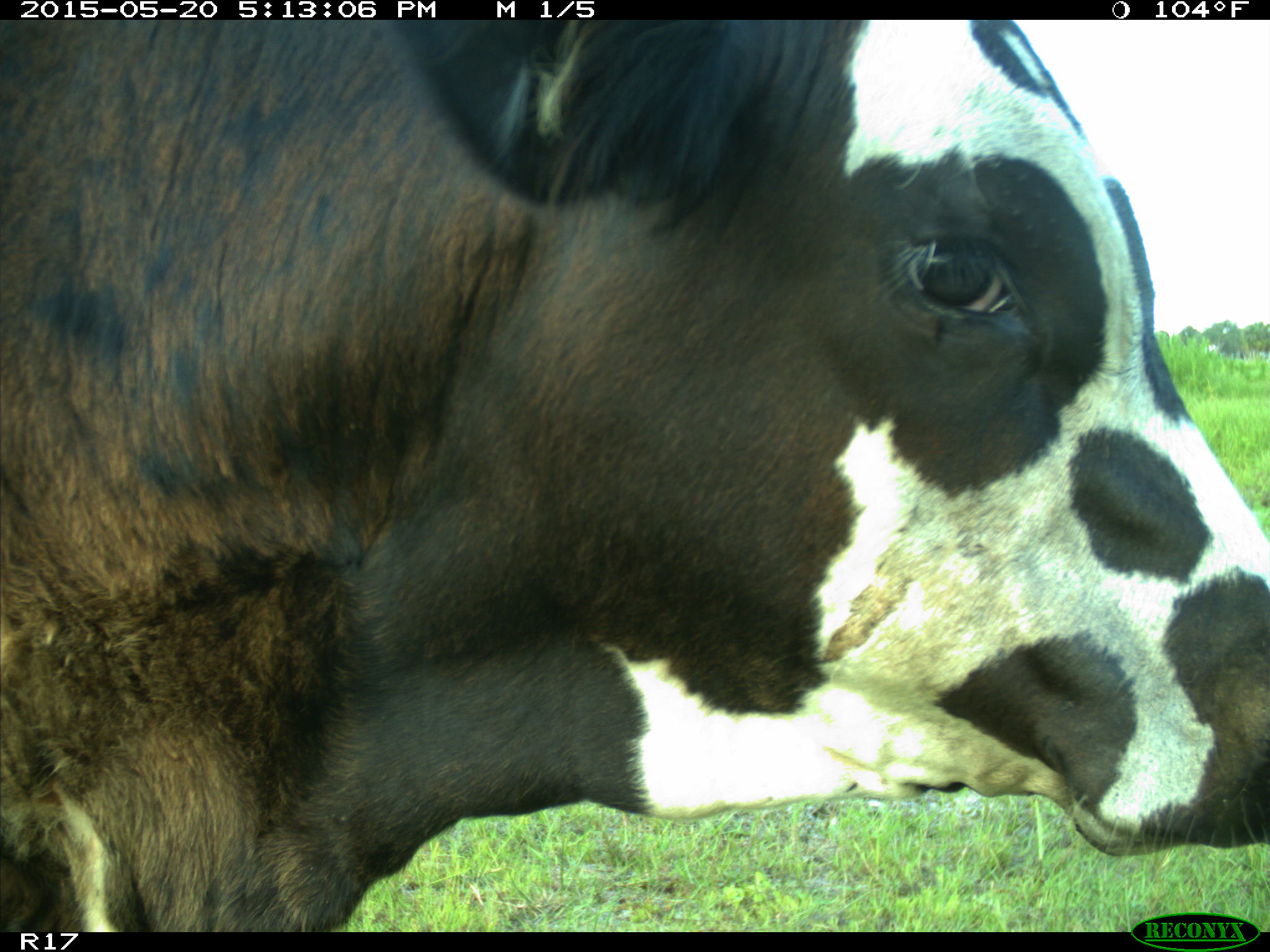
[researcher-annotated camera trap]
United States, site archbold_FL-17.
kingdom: Animalia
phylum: Chordata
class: Mammalia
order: Artiodactyla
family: Bovidae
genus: Bos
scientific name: Bos taurus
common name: domestic cow